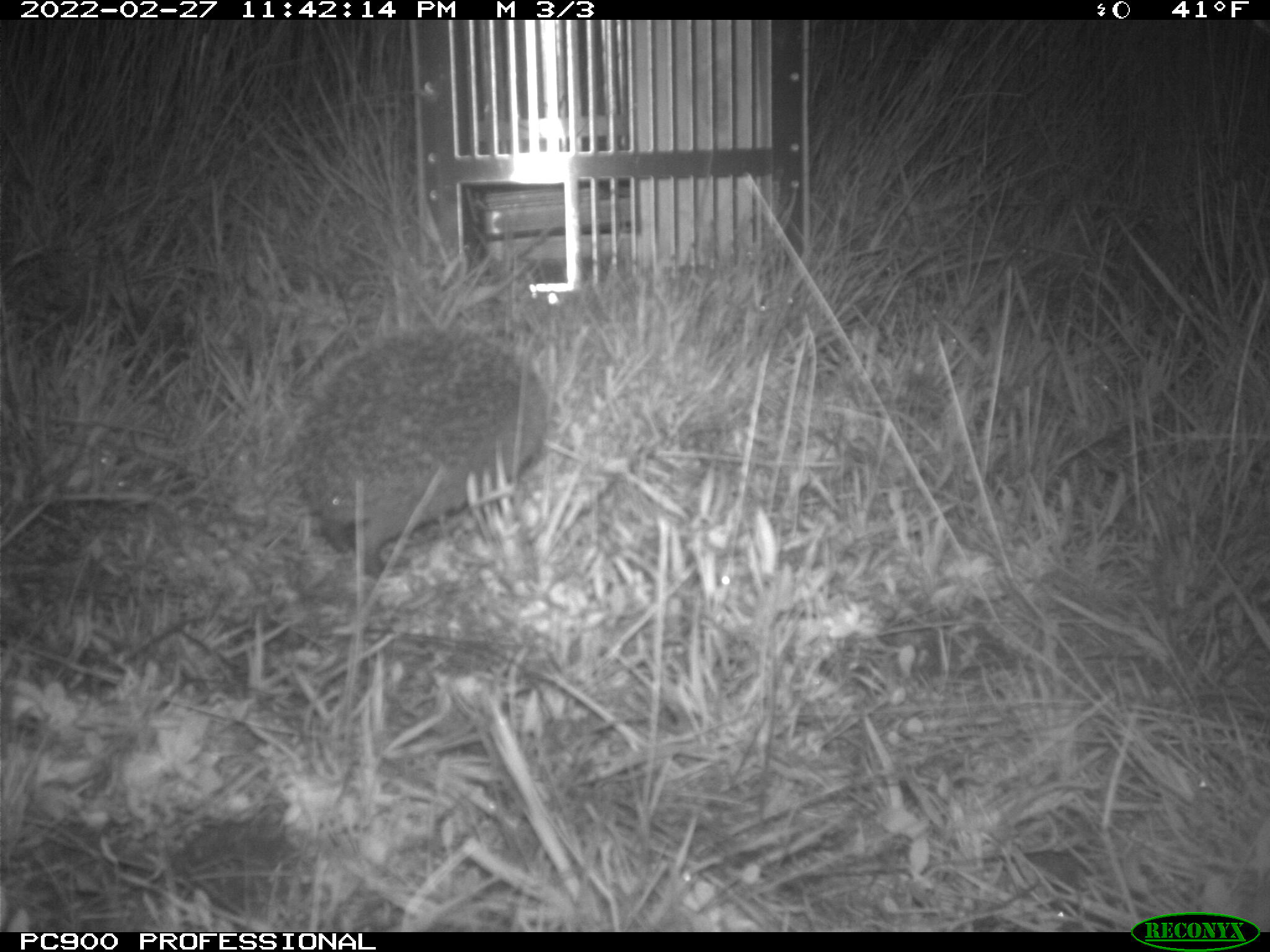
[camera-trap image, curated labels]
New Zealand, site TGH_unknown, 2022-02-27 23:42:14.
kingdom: Animalia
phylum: Chordata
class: Mammalia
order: Eulipotyphla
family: Erinaceidae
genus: Erinaceus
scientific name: Erinaceus europaeus europaeus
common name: european hedgehog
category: hedgehog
Hedgehog (european hedgehog) (Erinaceus europaeus europaeus).